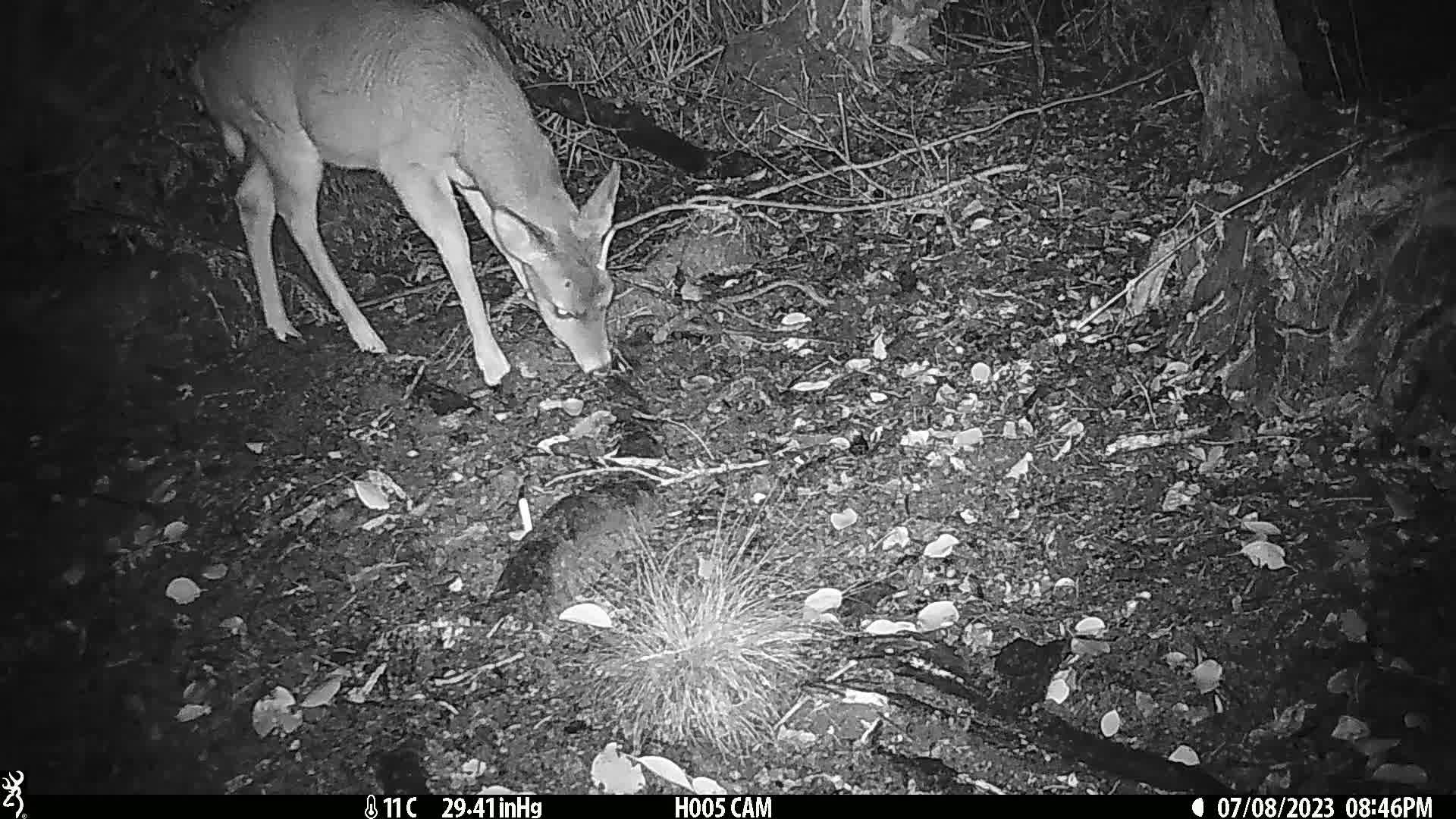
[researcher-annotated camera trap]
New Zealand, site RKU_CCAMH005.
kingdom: Animalia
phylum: Chordata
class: Mammalia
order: Artiodactyla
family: Cervidae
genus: Odocoileus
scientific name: Odocoileus virginianus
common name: white-tailed deer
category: white tailed deer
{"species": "white tailed deer (white-tailed deer) (Odocoileus virginianus)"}